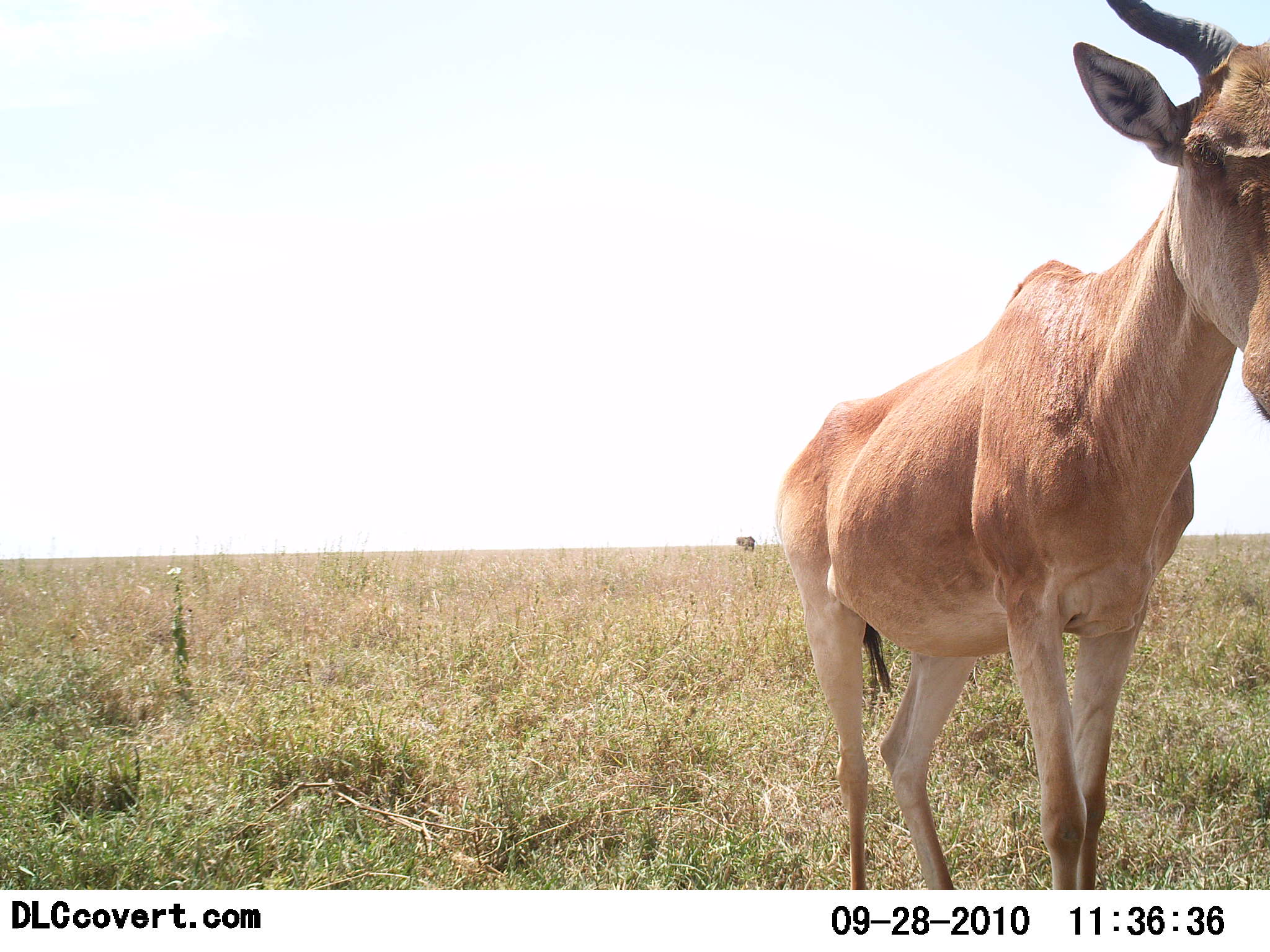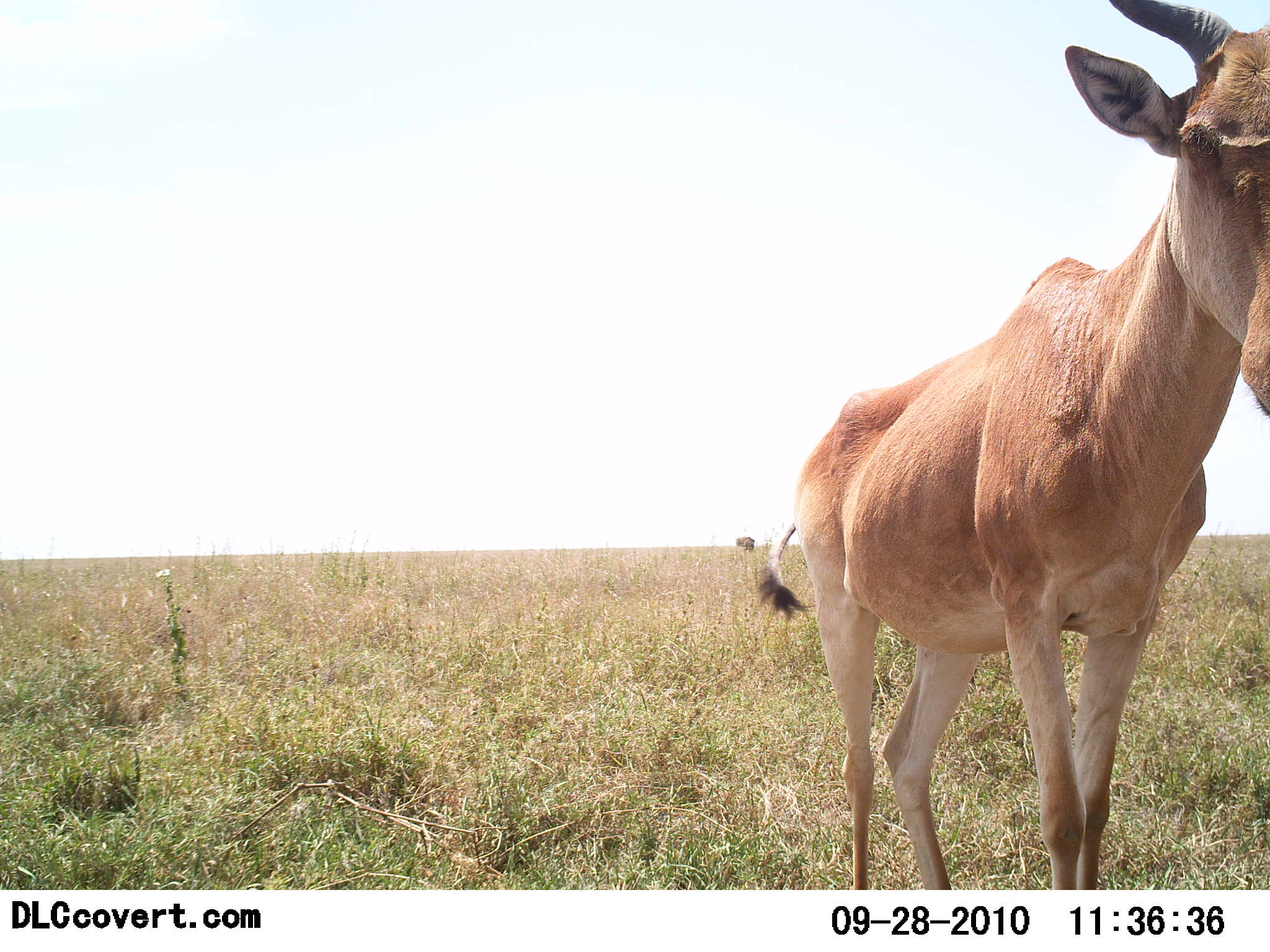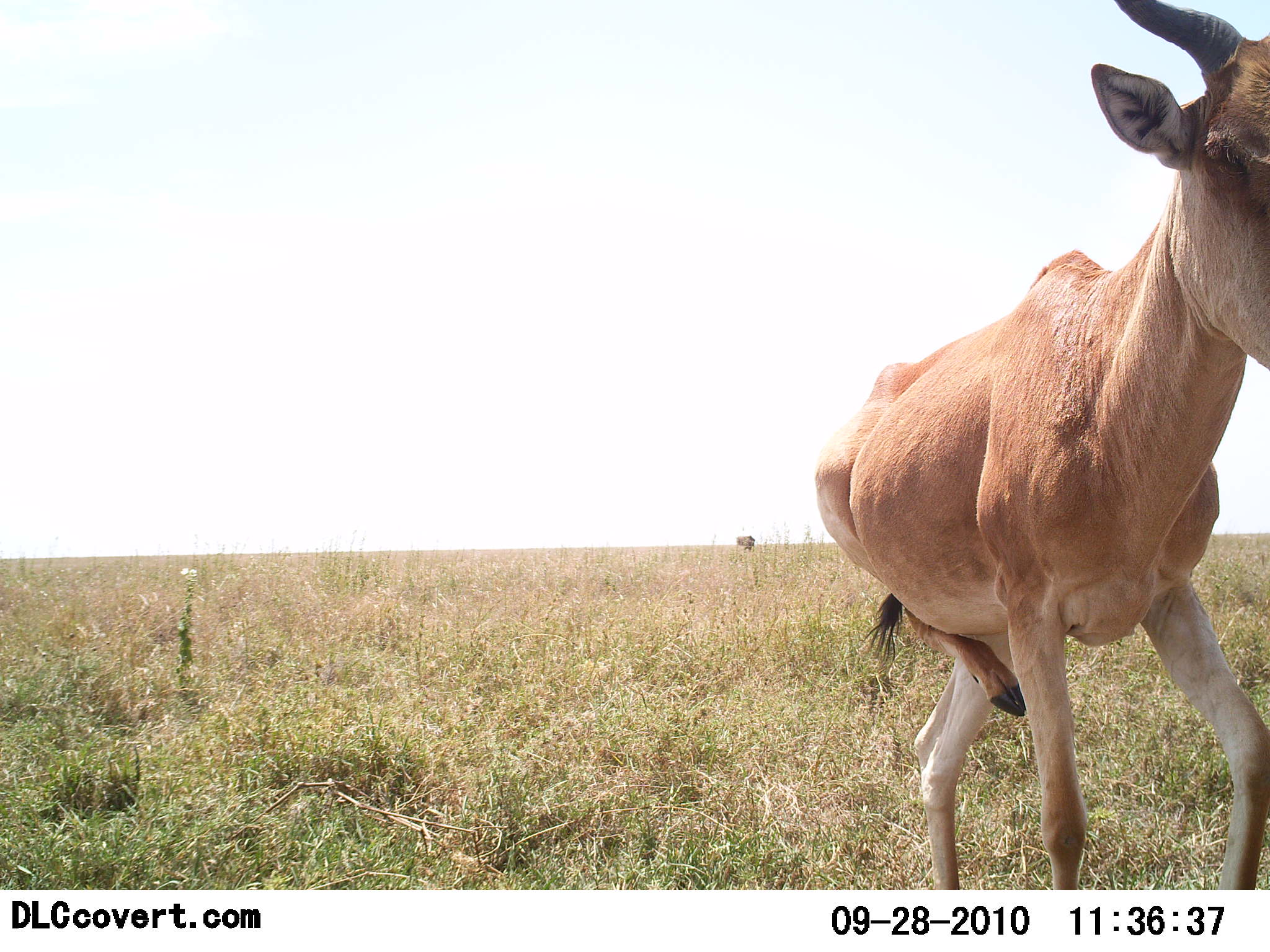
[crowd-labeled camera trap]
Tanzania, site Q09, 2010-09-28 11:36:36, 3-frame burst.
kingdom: Animalia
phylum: Chordata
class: Mammalia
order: Artiodactyla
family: Bovidae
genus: Alcelaphus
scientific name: Alcelaphus buselaphus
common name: hartebeest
Hartebeest (Alcelaphus buselaphus), count 1. Behavior (volunteer vote fractions): standing 88%, resting 0%, moving 25%, interacting 0%. Young present (vote fraction): 0%. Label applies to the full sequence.